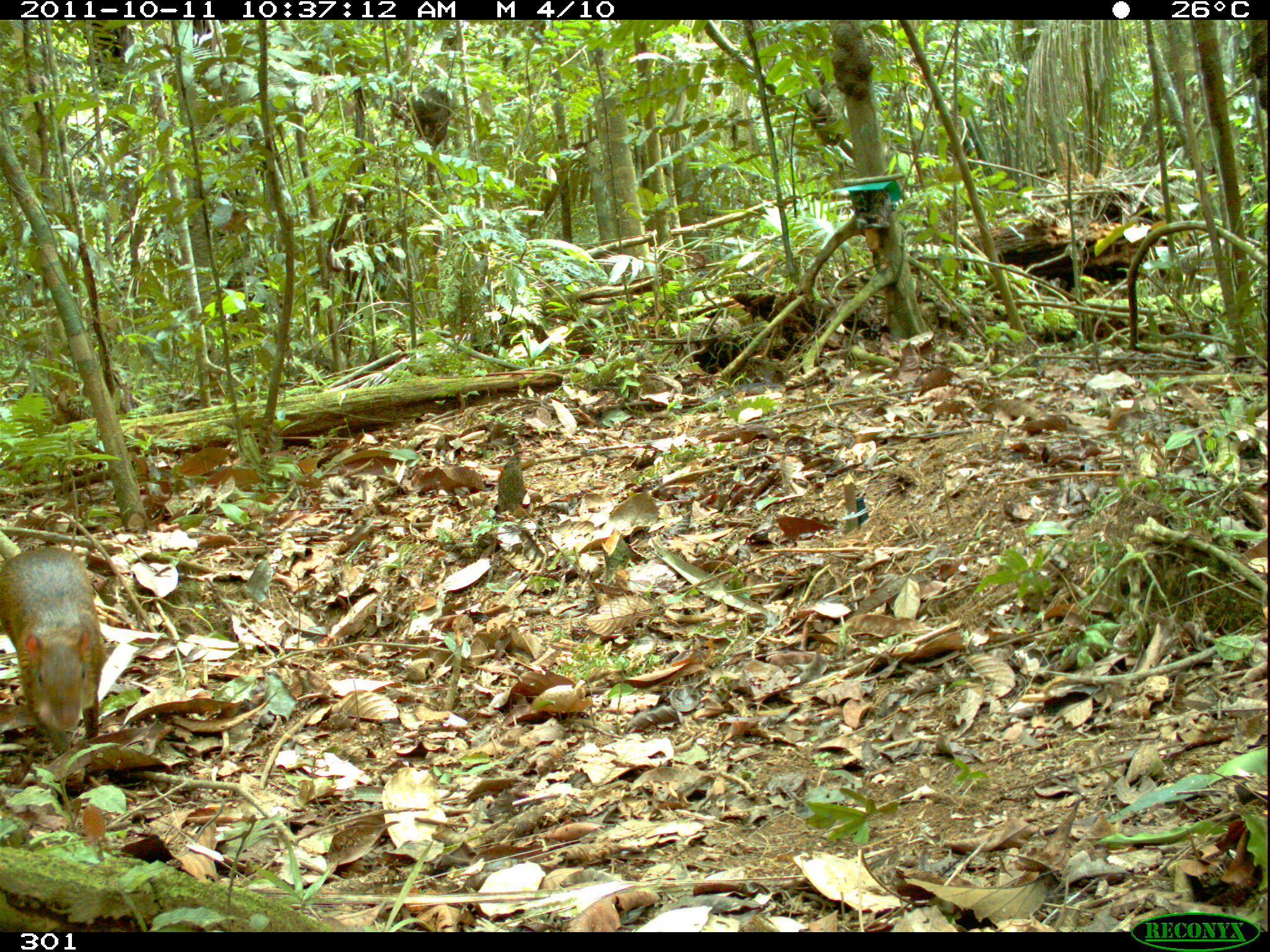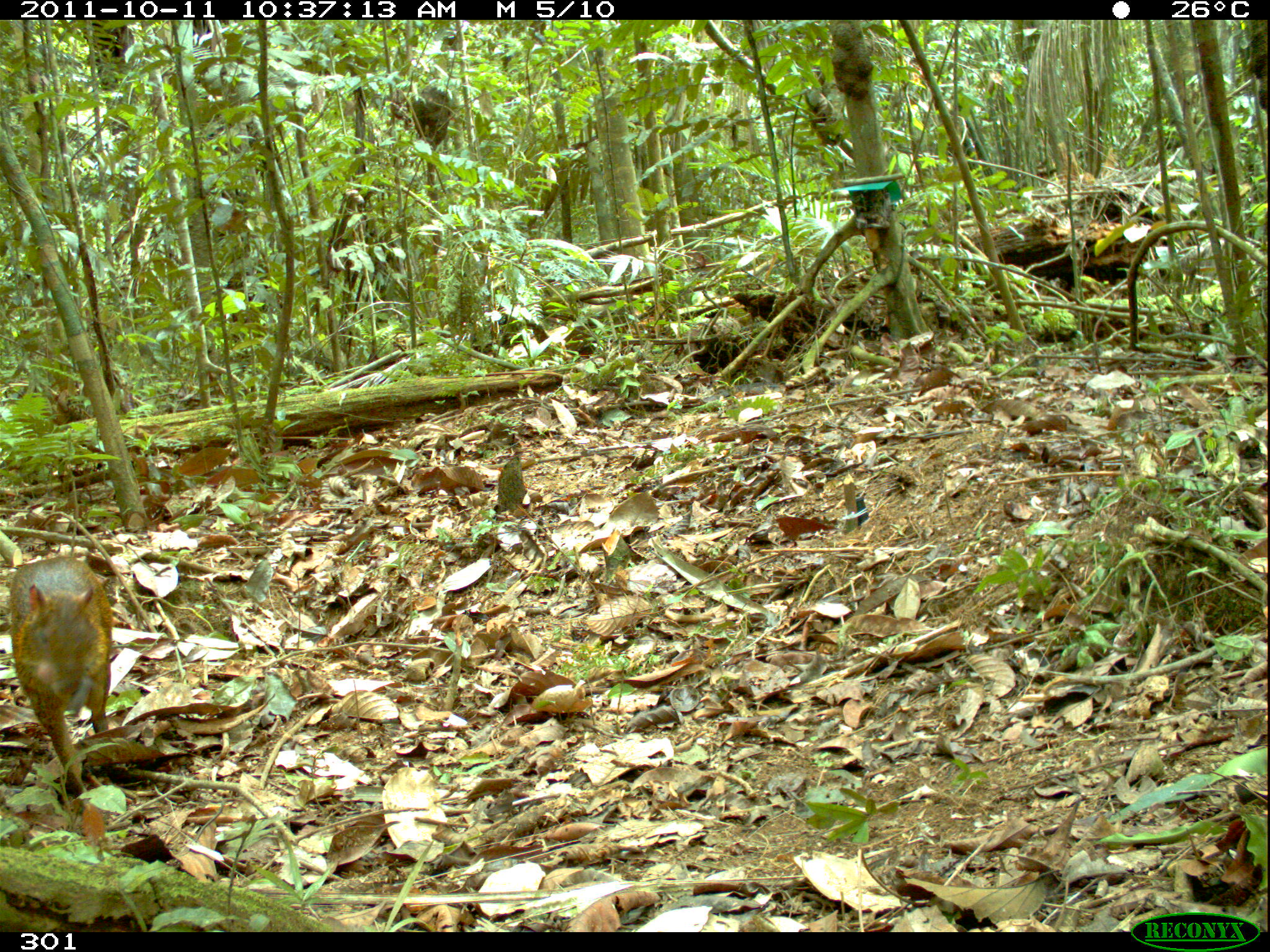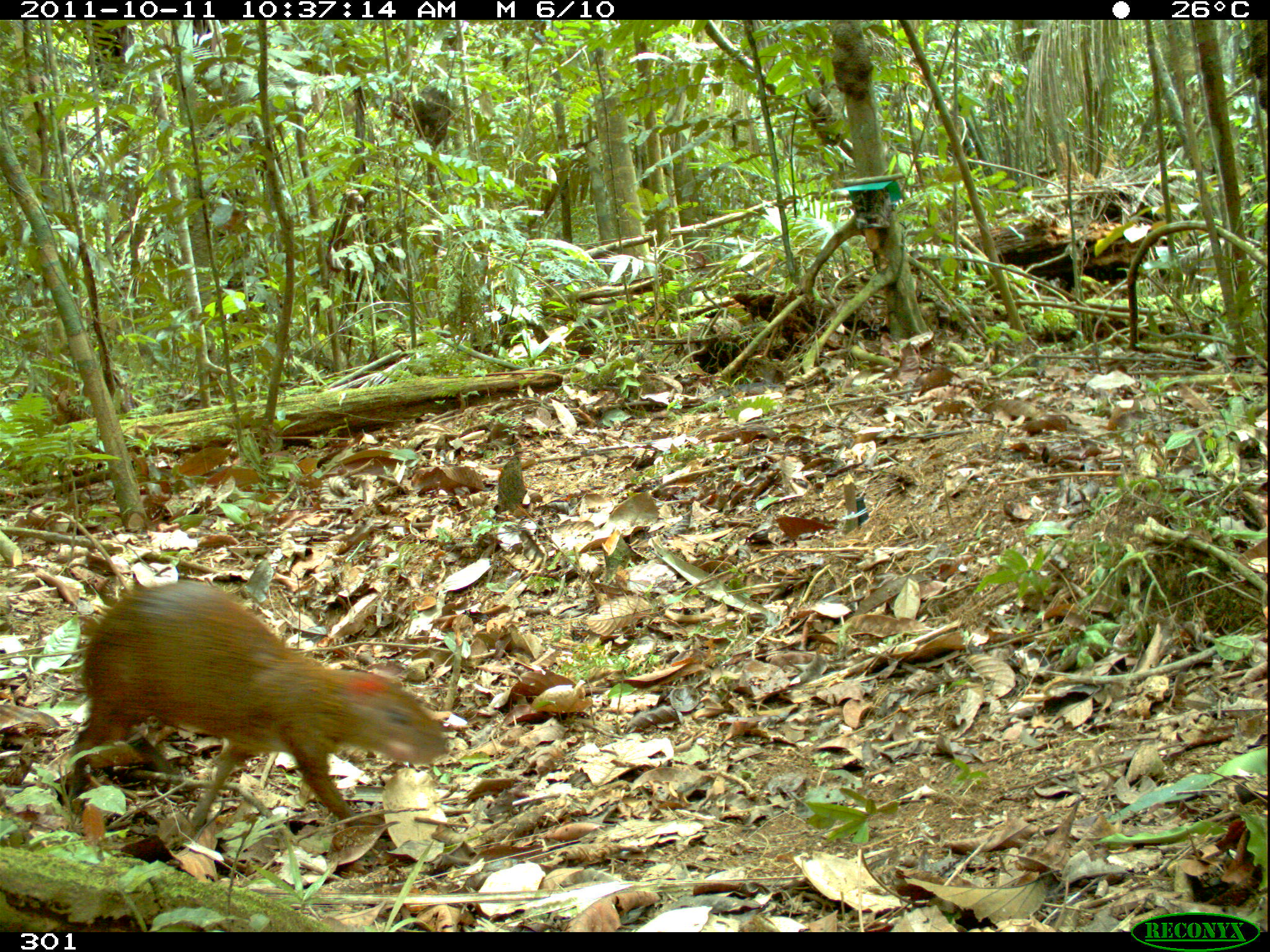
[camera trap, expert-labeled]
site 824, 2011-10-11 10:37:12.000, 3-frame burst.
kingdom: Animalia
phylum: Chordata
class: Mammalia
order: Rodentia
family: Dasyproctidae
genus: Dasyprocta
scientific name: Dasyprocta punctata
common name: central american agouti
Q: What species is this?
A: Dasyprocta punctata (central american agouti).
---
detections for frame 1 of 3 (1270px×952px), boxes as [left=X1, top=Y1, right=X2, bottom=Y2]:
dasyprocta punctata: [left=0, top=544, right=109, bottom=751]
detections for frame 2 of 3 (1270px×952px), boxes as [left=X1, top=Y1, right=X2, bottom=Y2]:
dasyprocta punctata: [left=9, top=554, right=113, bottom=798]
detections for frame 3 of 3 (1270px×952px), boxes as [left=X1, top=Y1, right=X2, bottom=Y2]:
dasyprocta punctata: [left=68, top=580, right=449, bottom=825]